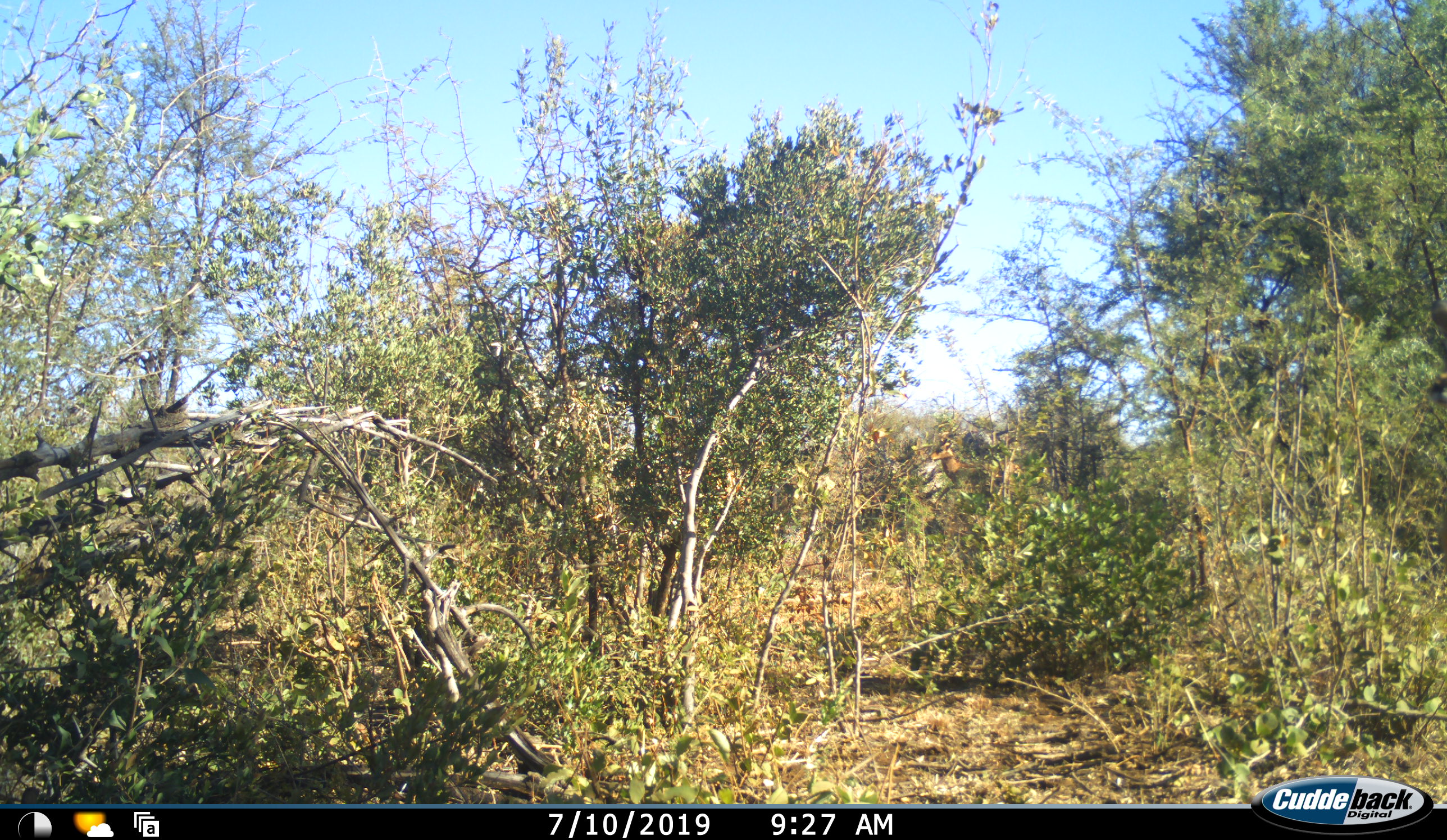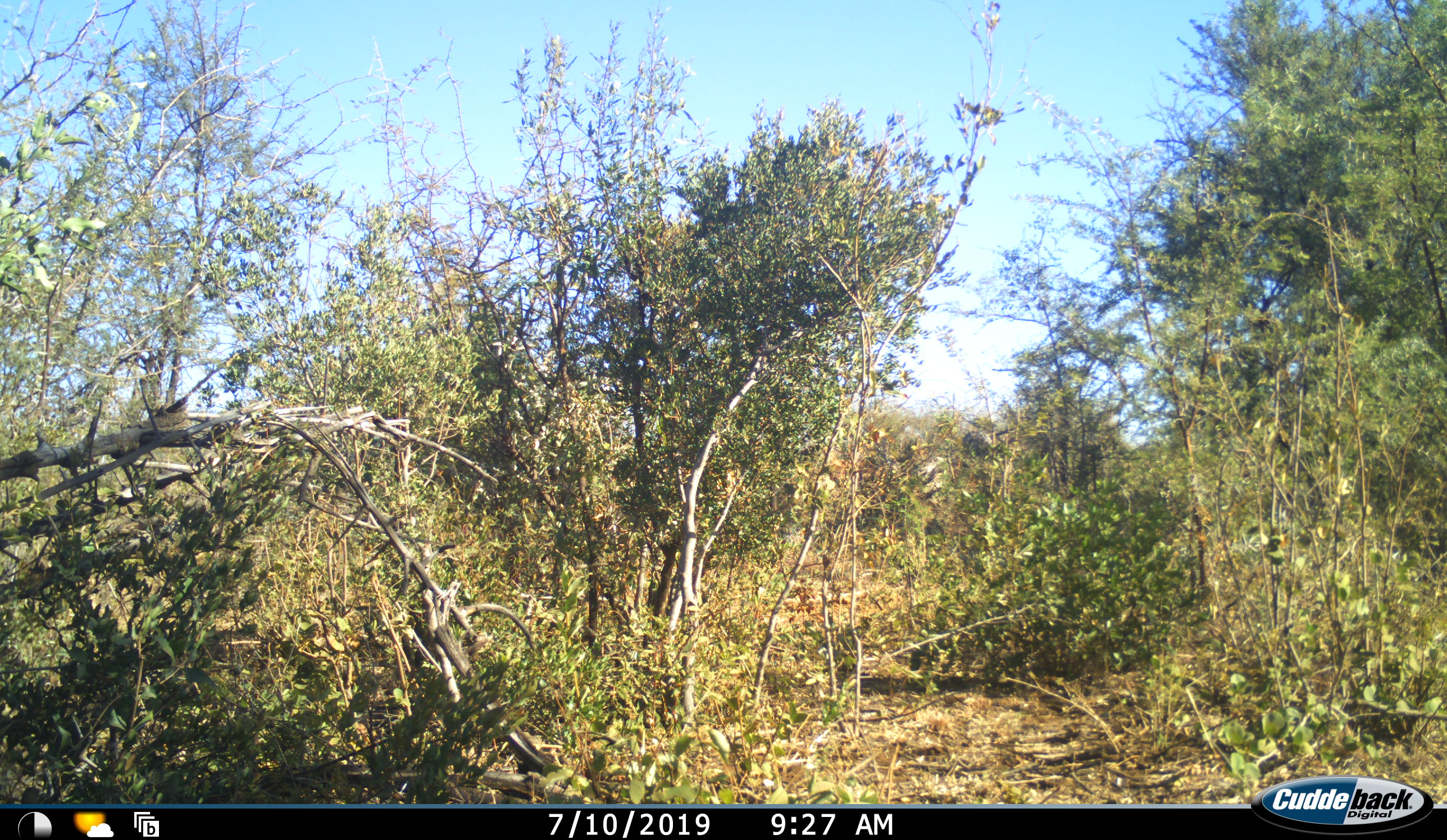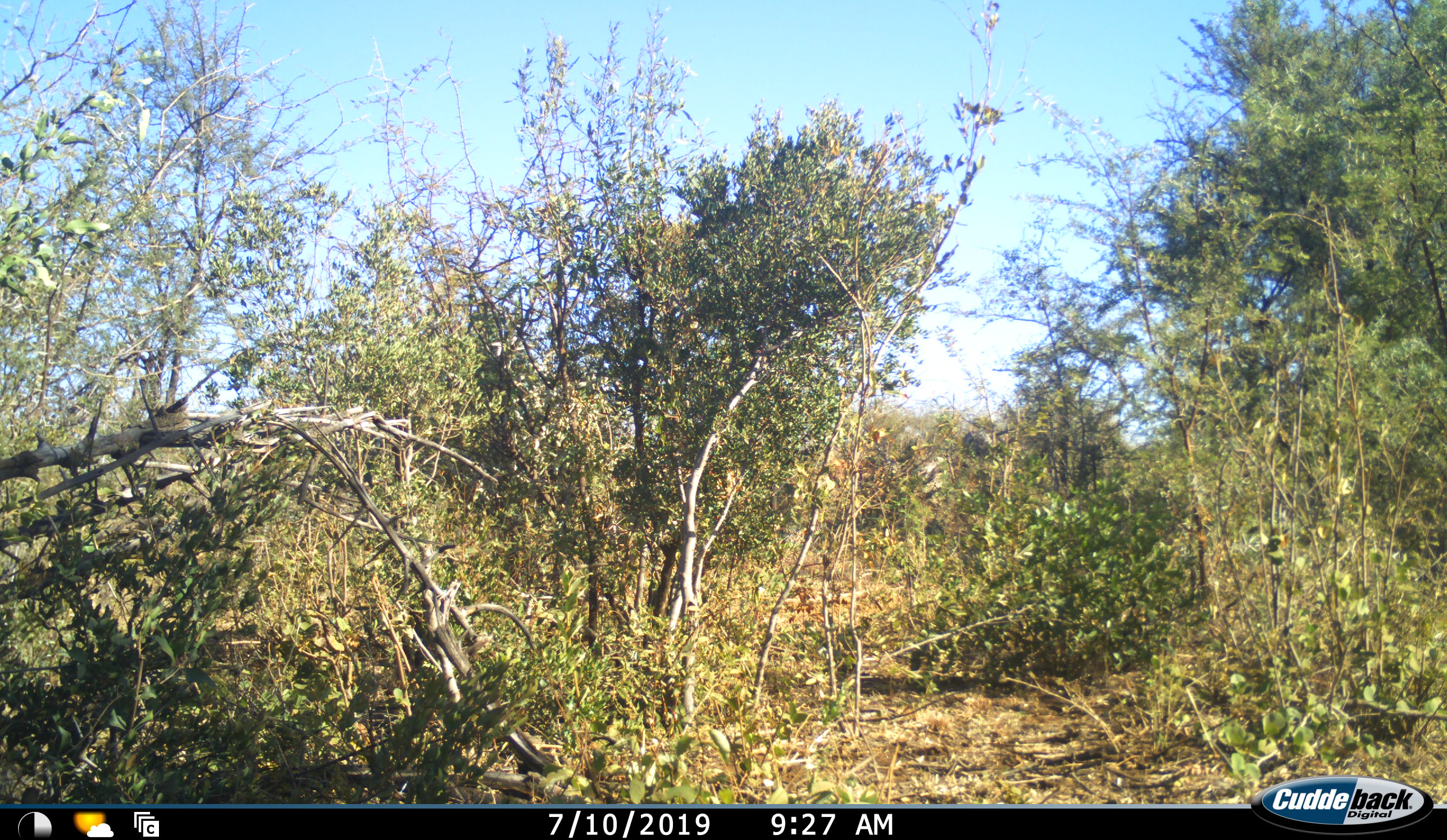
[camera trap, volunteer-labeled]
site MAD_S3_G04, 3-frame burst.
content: unidentified animal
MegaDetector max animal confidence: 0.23